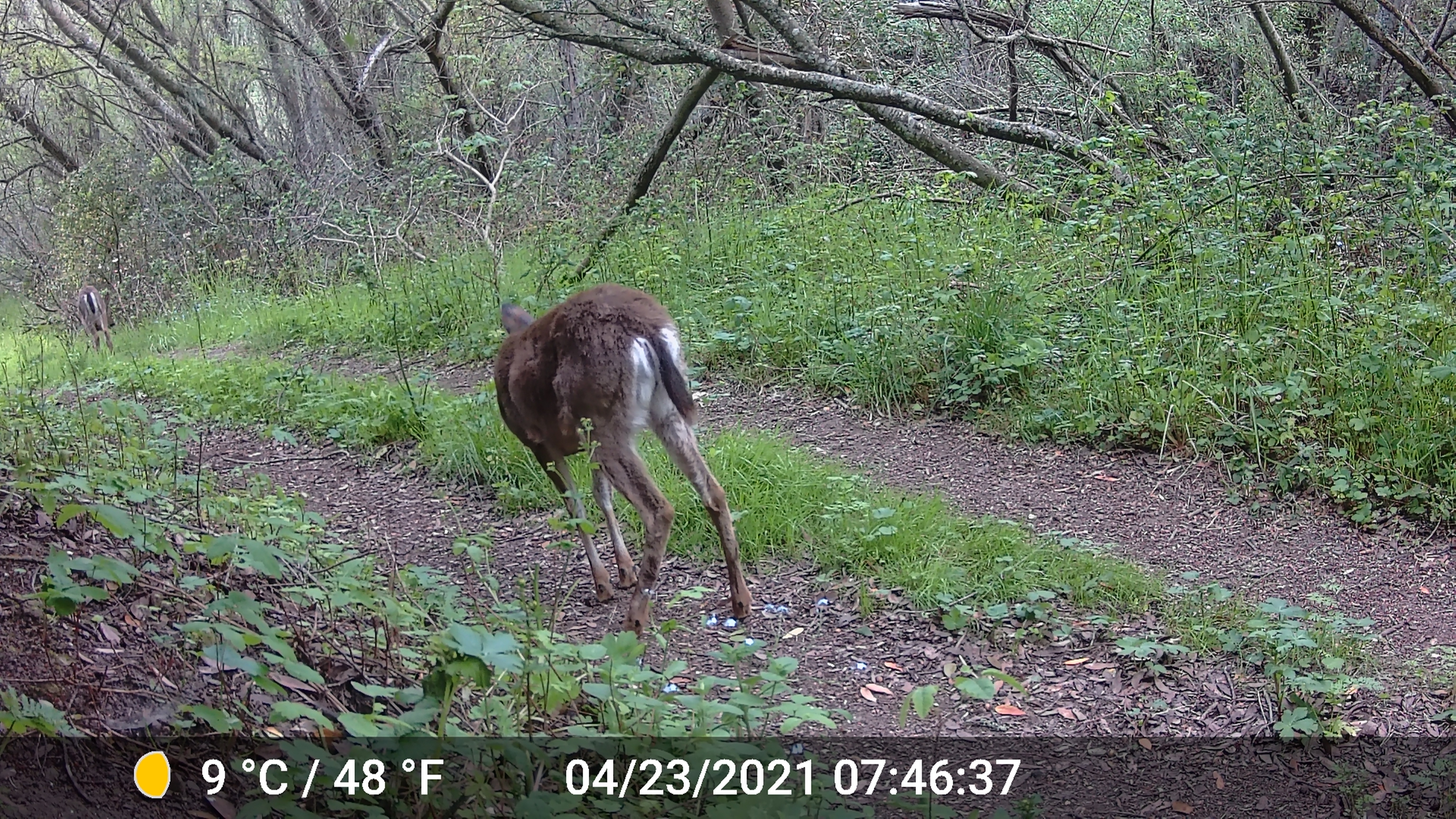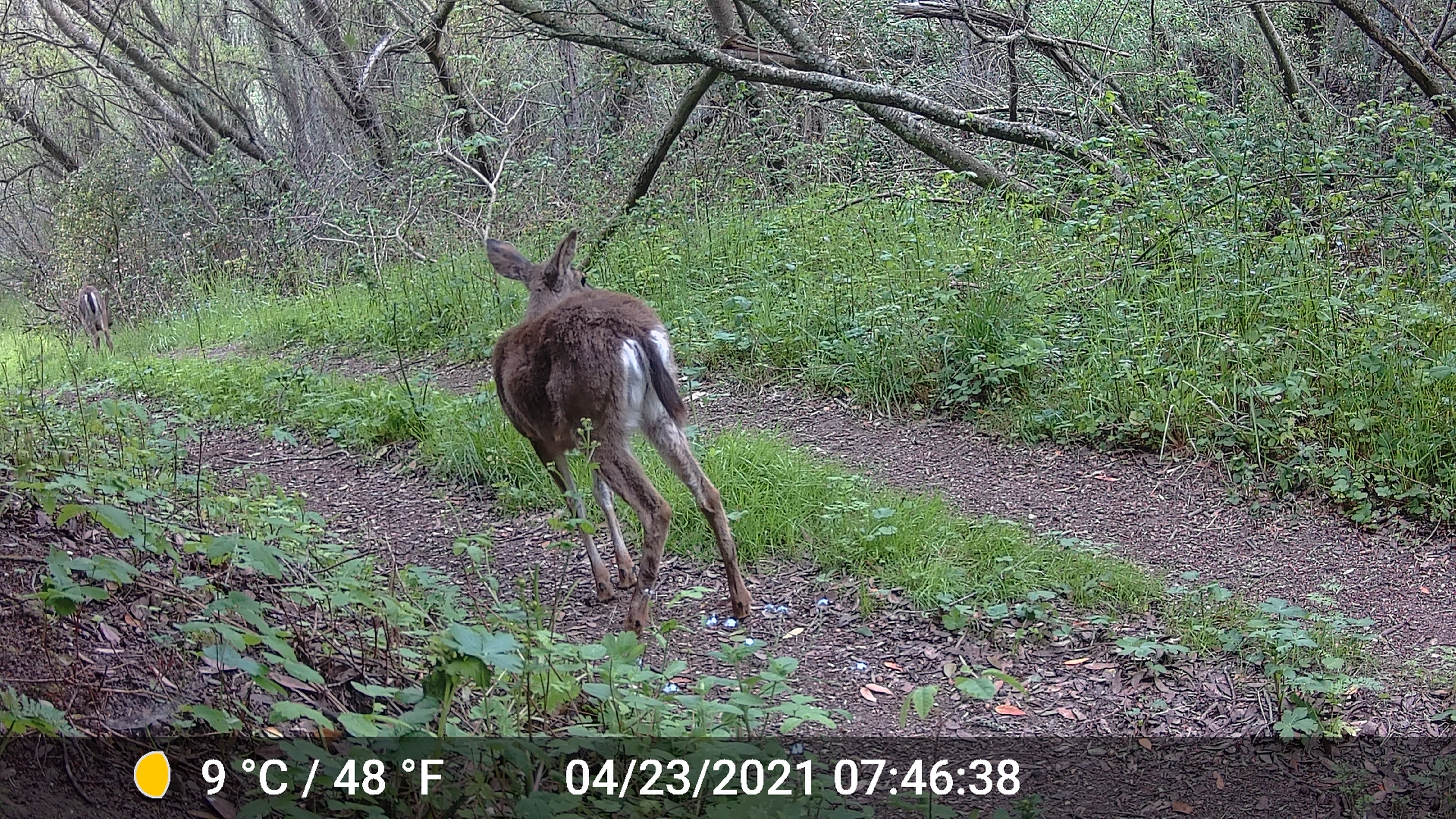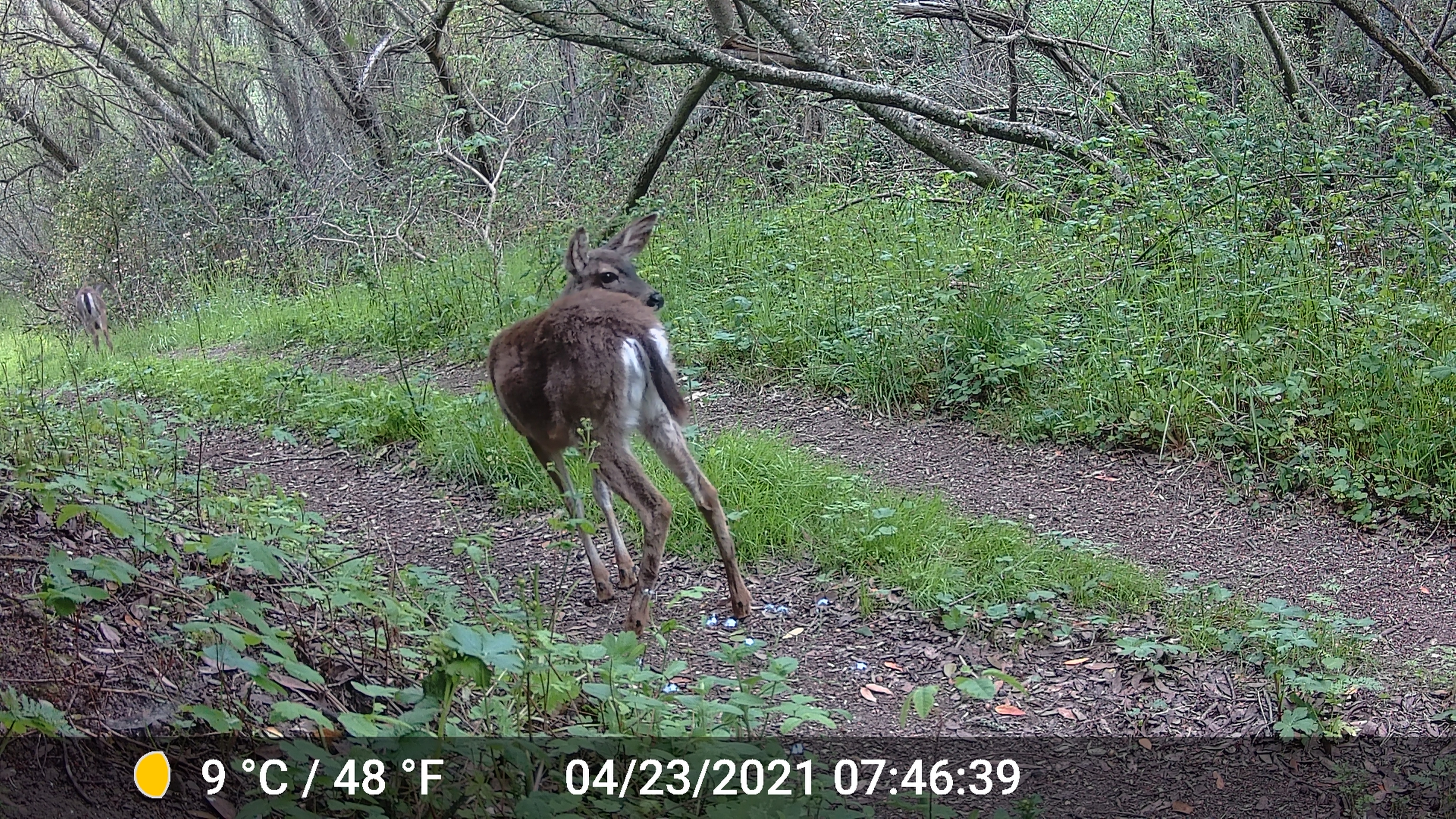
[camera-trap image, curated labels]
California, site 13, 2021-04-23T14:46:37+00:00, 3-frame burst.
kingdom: Animalia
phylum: Chordata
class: Mammalia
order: Artiodactyla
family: Cervidae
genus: Odocoileus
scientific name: Odocoileus hemionus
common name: mule deer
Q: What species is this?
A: Mule deer (Odocoileus hemionus).